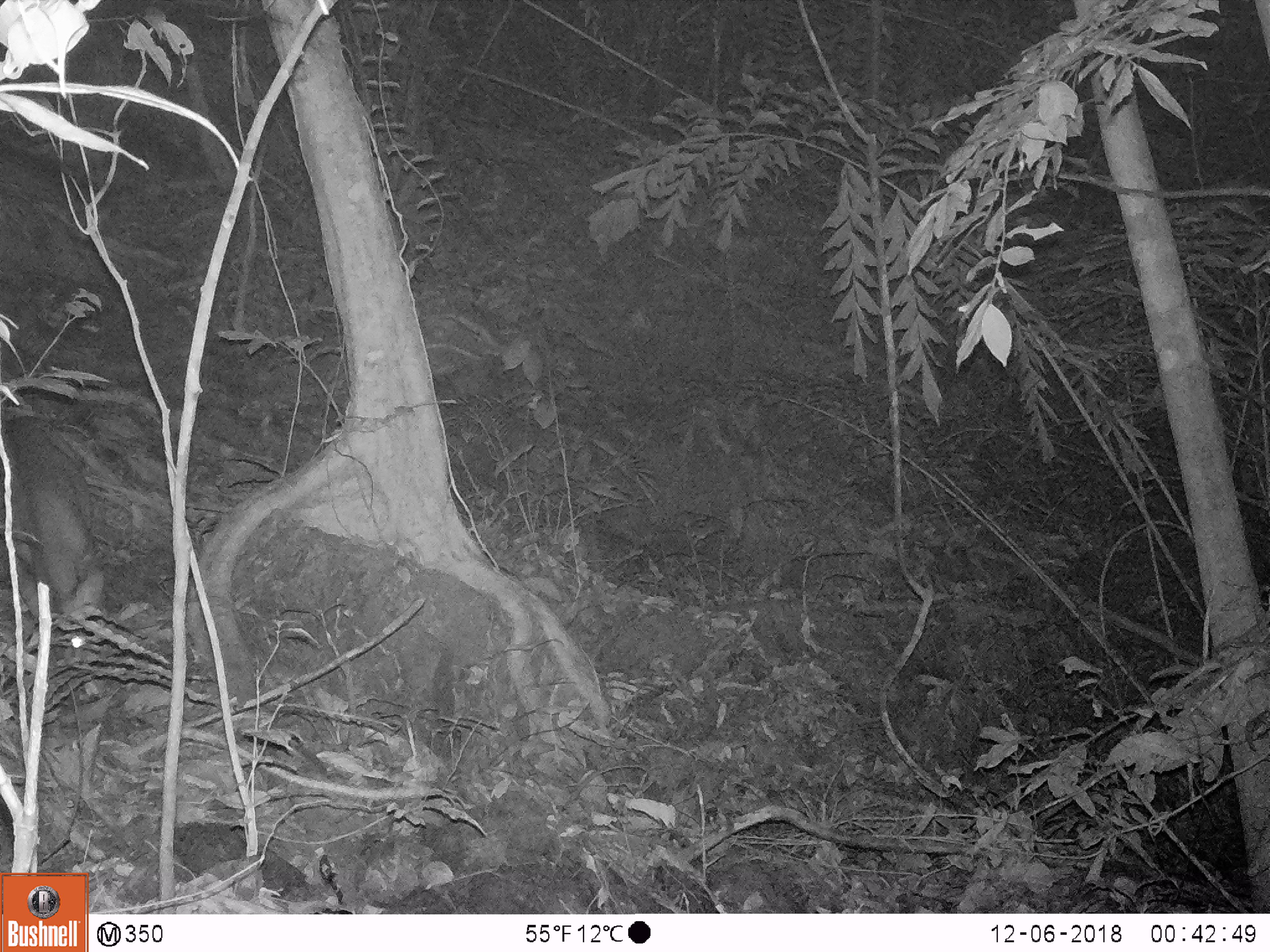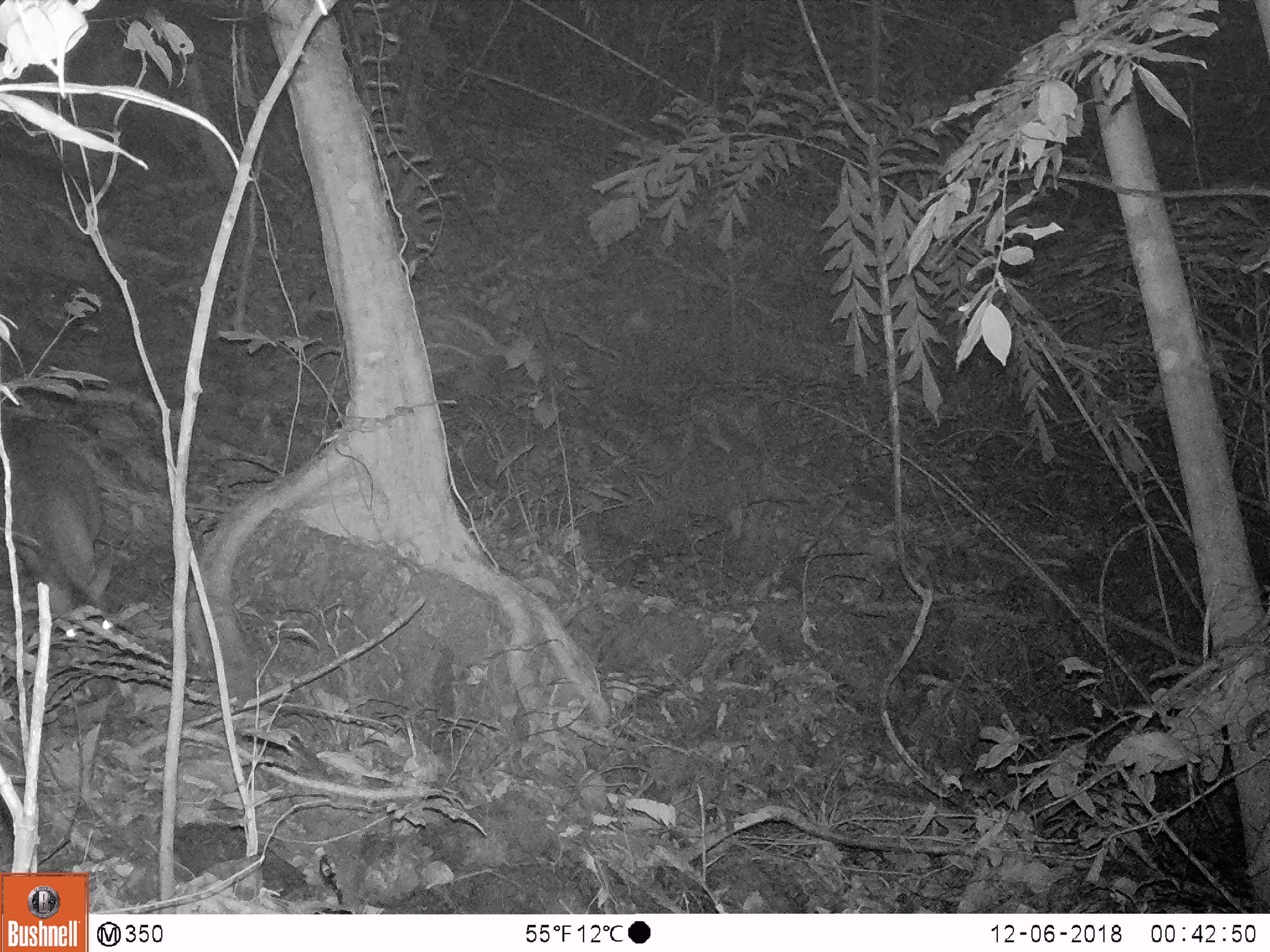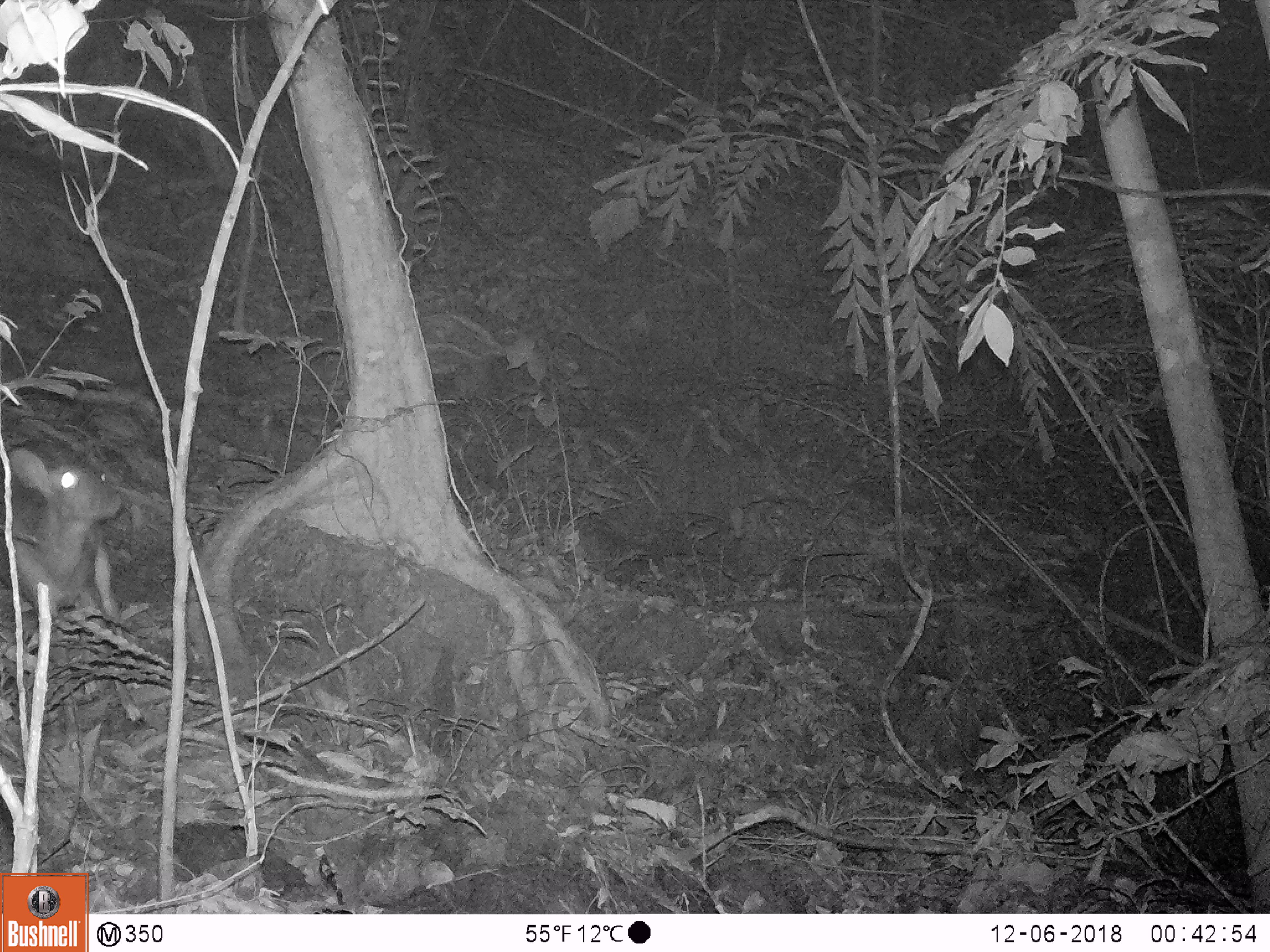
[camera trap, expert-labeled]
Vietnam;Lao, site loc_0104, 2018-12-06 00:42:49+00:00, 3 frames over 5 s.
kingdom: Animalia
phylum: Chordata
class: Mammalia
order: Artiodactyla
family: Cervidae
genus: Muntiacus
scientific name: Muntiacus vuquangensis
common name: large-antlered muntjac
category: large antlered muntjac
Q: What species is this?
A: Large antlered muntjac (large-antlered muntjac) (Muntiacus vuquangensis).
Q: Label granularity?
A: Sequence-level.